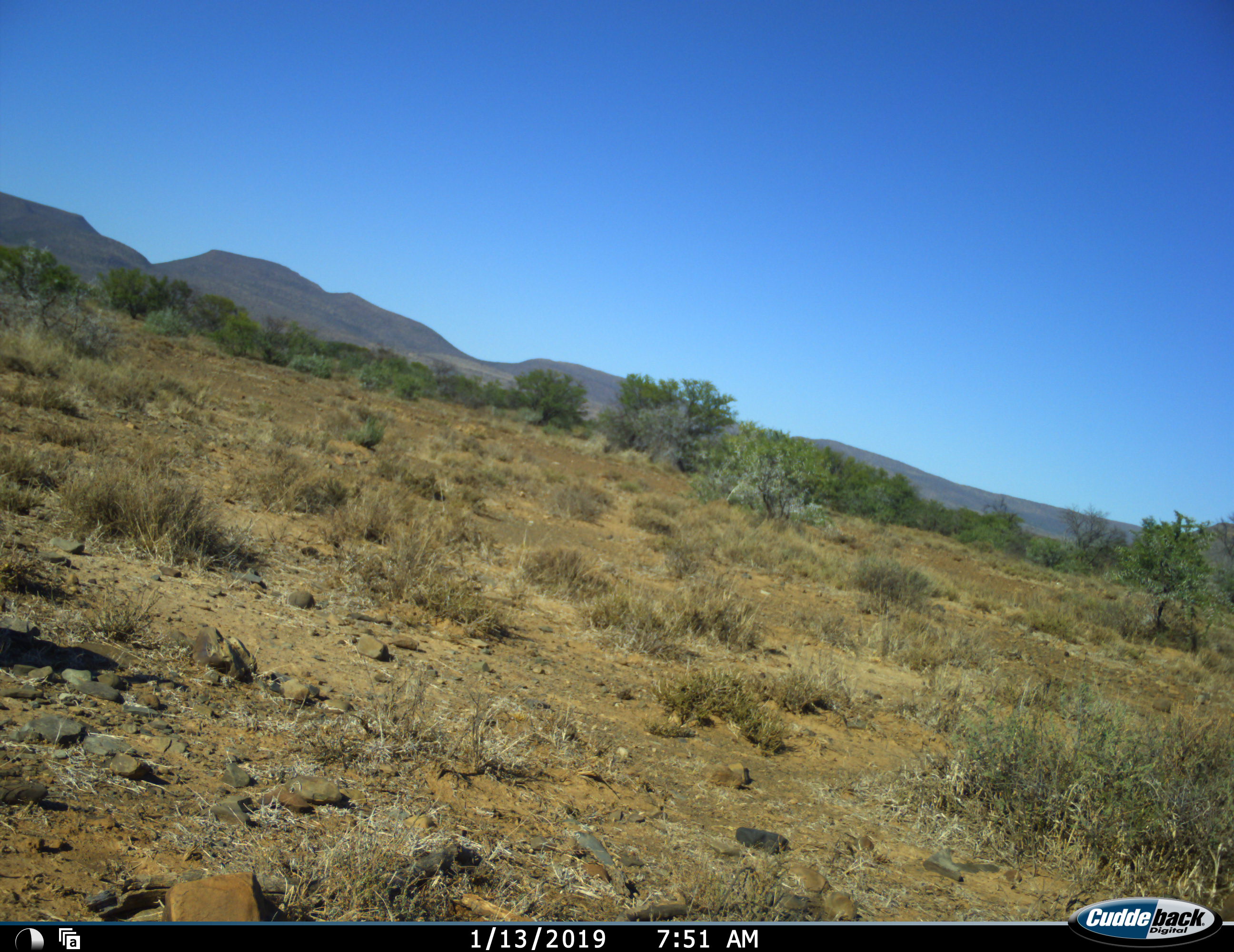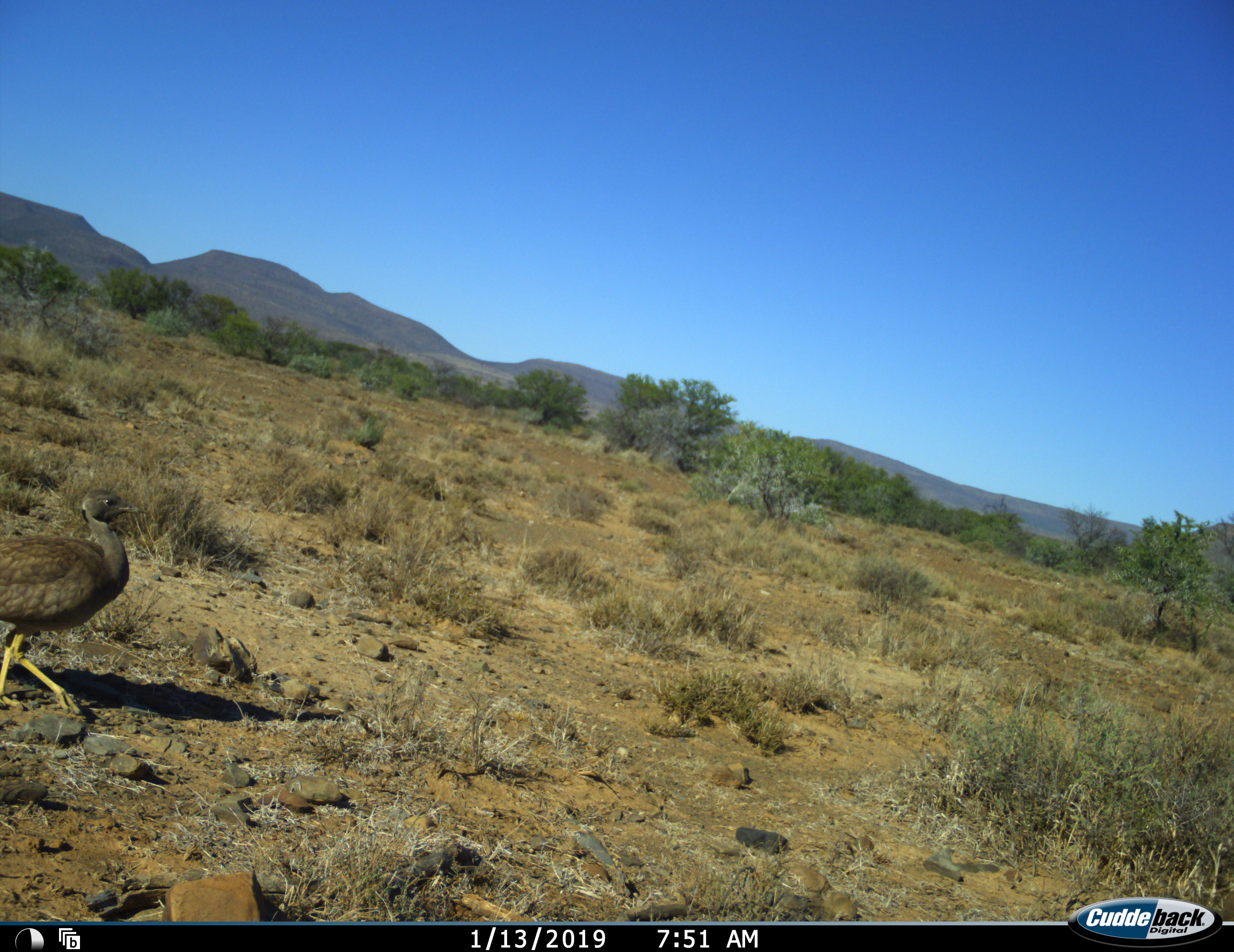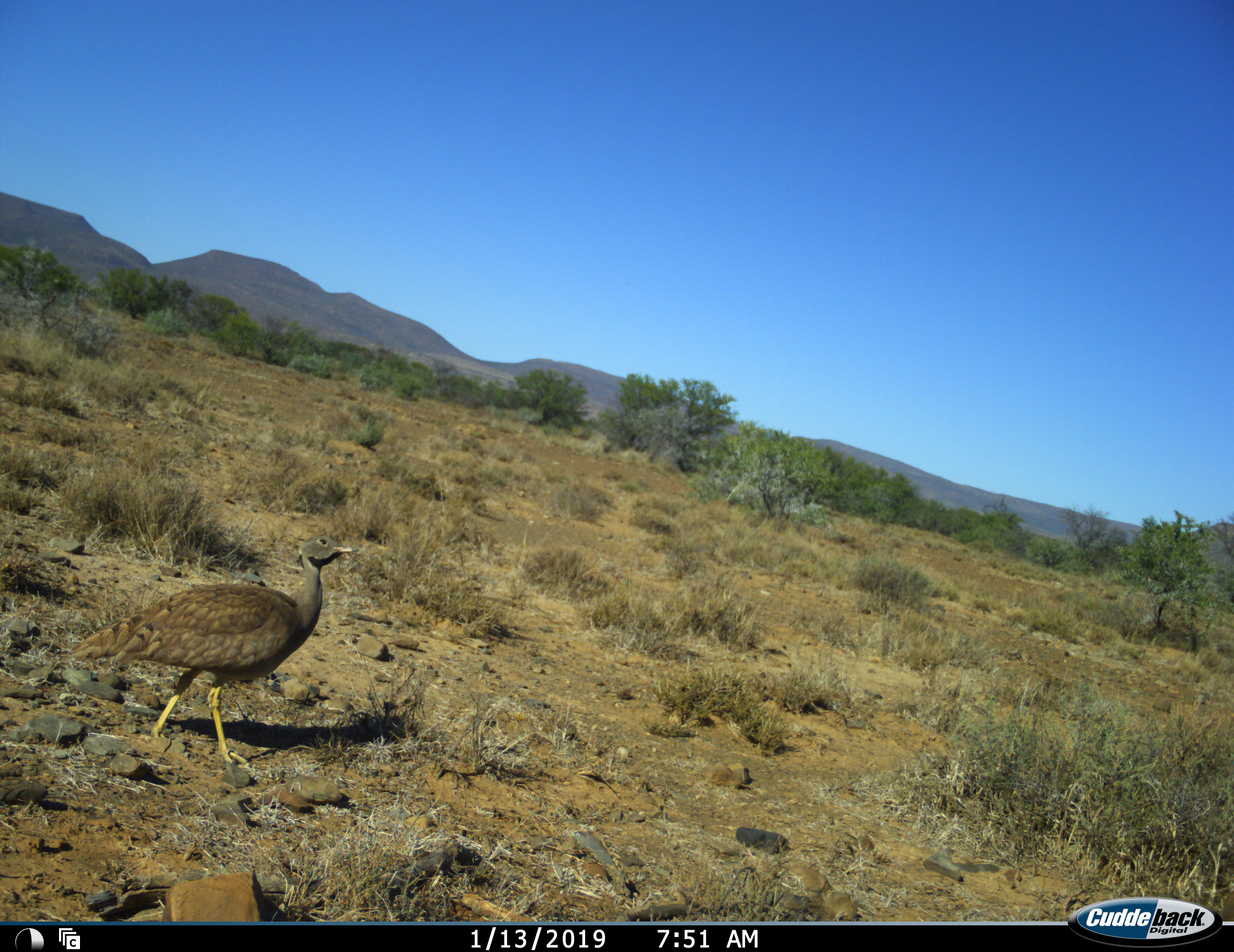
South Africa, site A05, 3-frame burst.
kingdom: Animalia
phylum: Chordata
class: Aves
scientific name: Aves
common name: bird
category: birdother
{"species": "birdother (bird) (Aves)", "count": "1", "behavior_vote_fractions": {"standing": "0%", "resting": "0%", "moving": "100%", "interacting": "0%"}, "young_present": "0%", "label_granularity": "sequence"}